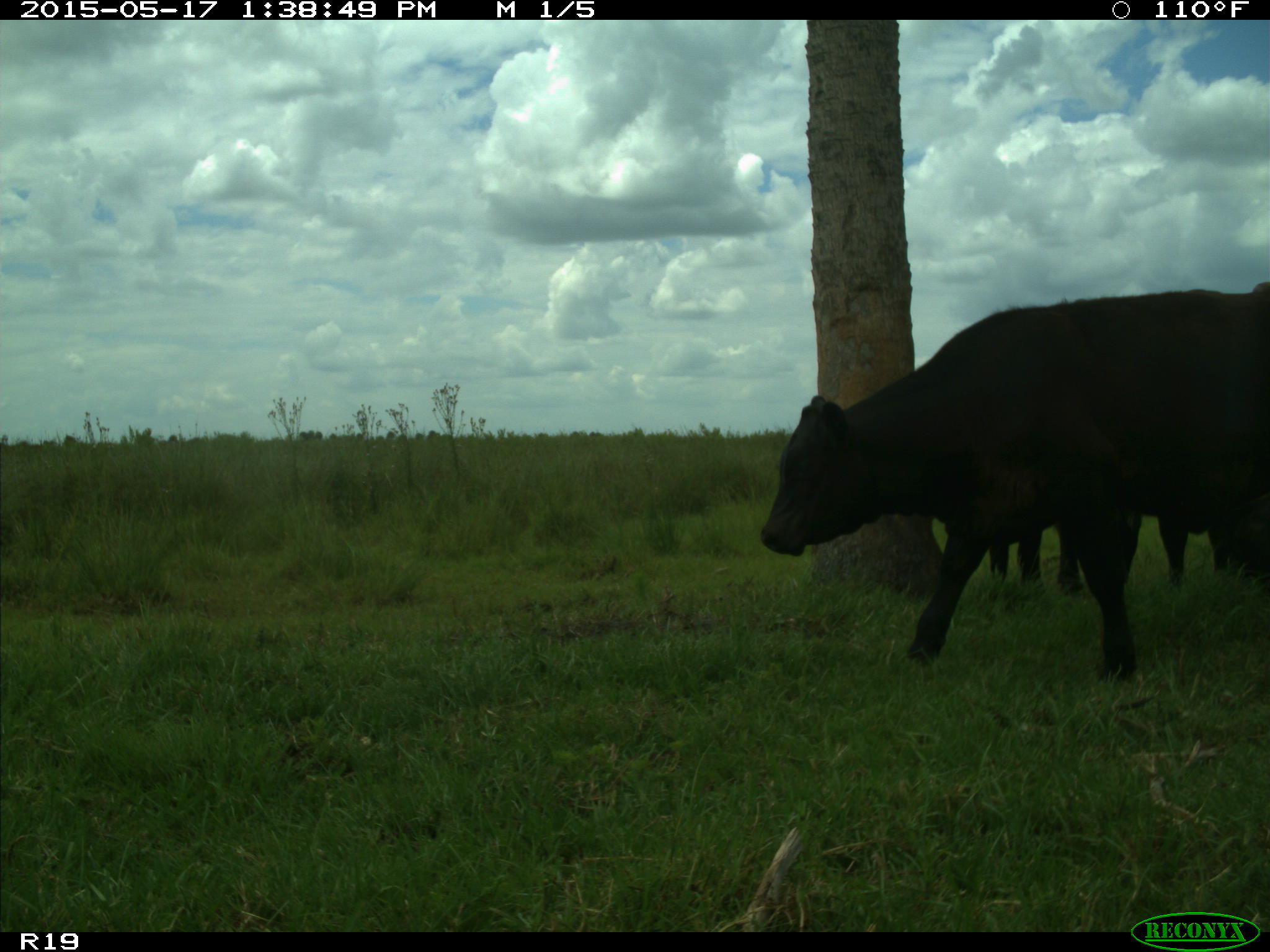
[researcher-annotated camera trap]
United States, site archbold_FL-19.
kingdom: Animalia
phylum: Chordata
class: Mammalia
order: Artiodactyla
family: Bovidae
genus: Bos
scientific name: Bos taurus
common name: domestic cow